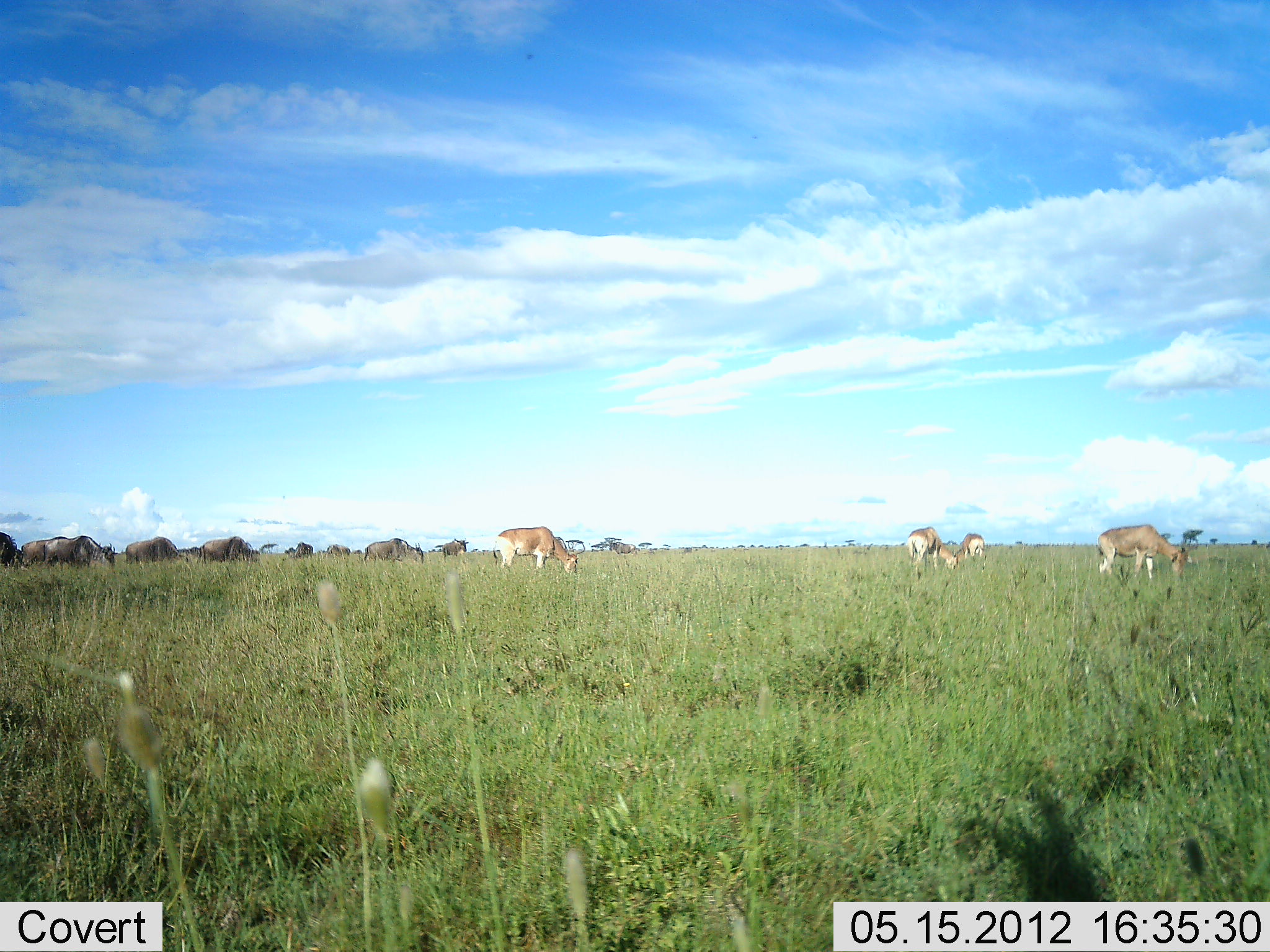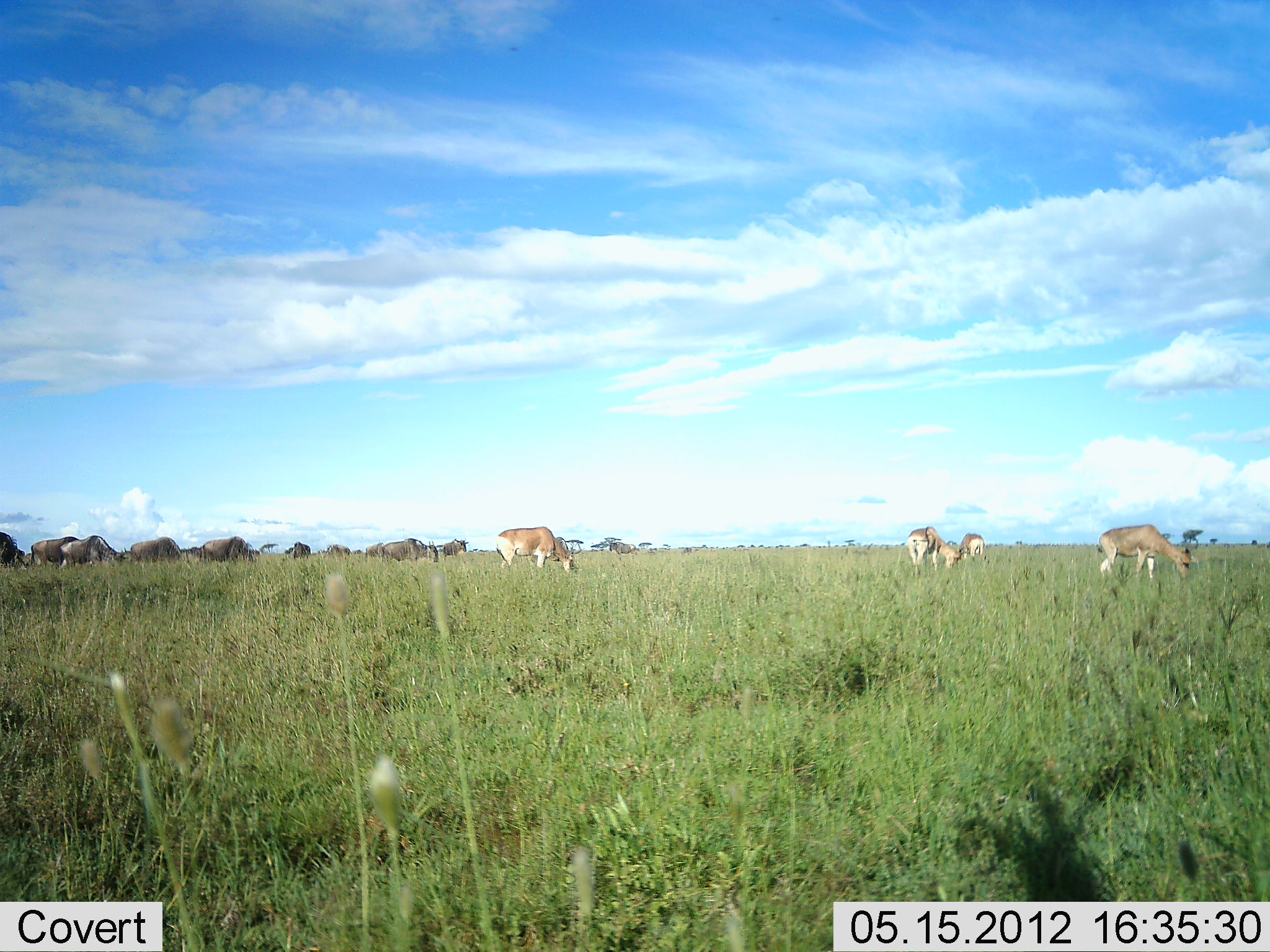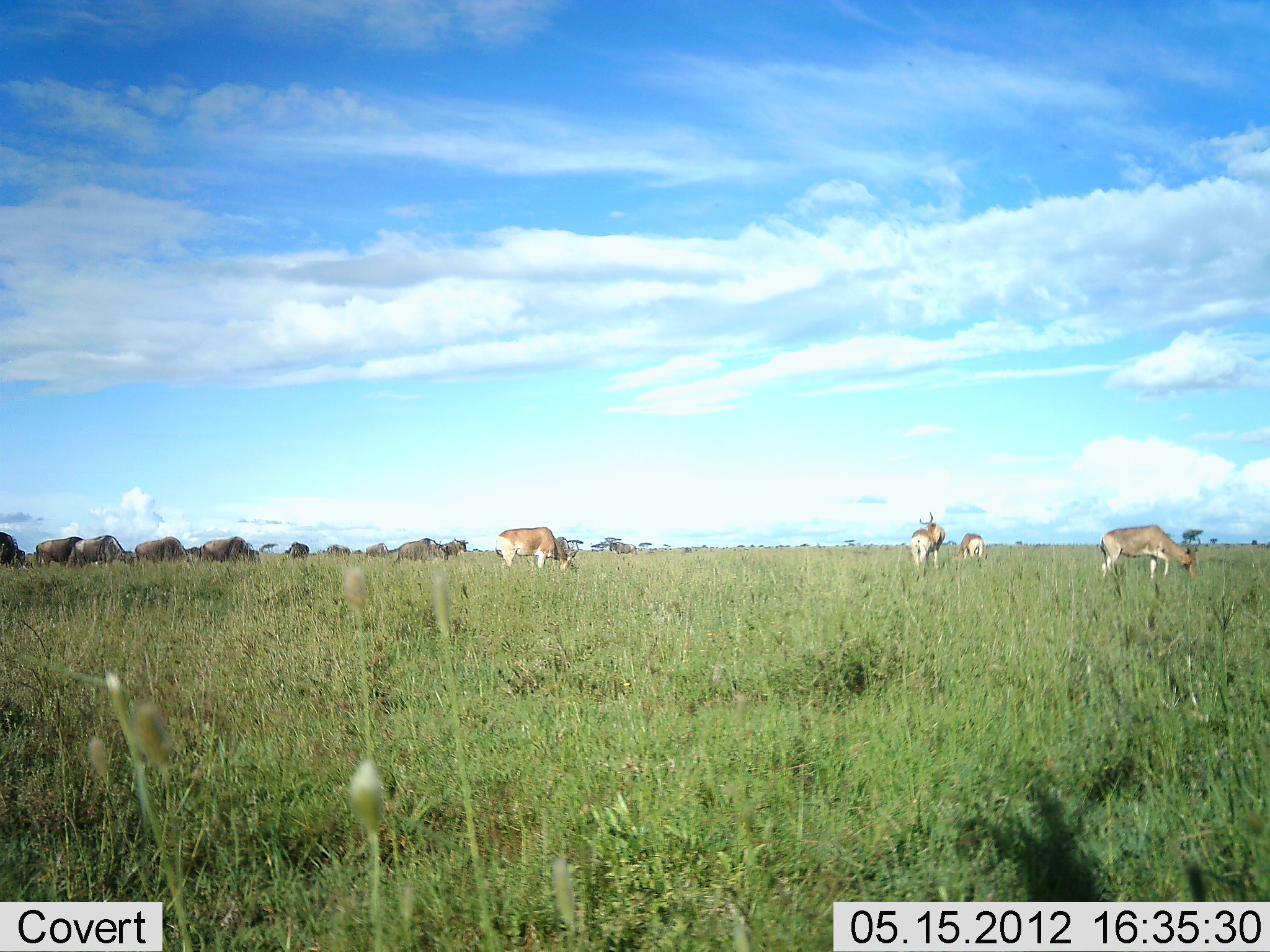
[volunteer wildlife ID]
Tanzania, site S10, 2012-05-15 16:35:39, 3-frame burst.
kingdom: Animalia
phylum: Chordata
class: Mammalia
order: Artiodactyla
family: Bovidae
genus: Alcelaphus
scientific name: Alcelaphus buselaphus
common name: hartebeest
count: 4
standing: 17%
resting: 0%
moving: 0%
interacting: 0%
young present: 0%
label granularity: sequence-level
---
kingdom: Animalia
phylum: Chordata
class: Mammalia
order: Artiodactyla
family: Bovidae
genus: Connochaetes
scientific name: Connochaetes taurinus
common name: blue wildebeest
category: wildebeest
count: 11-50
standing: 33%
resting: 0%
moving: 50%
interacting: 0%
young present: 0%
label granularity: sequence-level